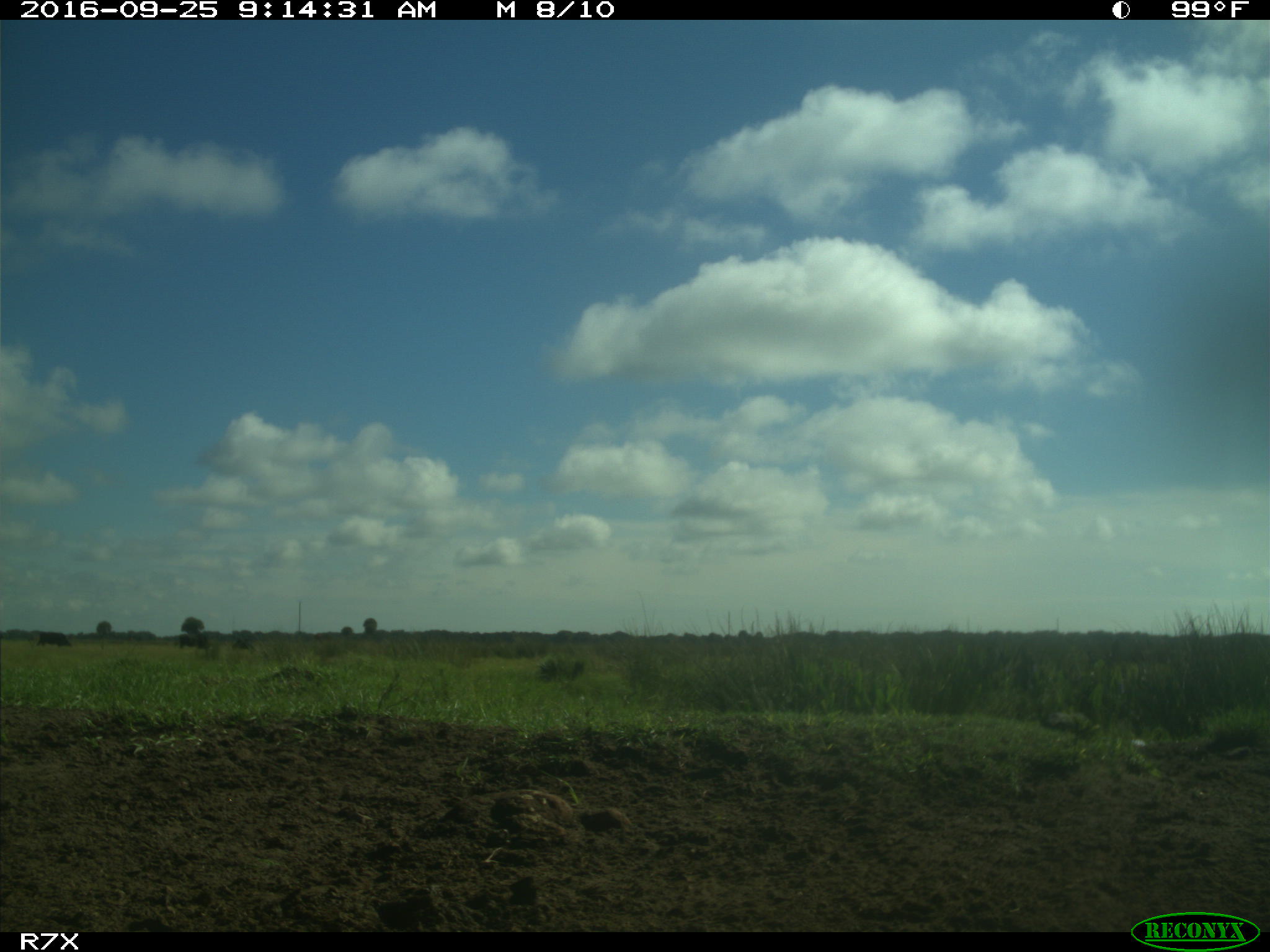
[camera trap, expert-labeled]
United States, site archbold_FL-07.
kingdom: Animalia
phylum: Chordata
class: Mammalia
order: Artiodactyla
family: Bovidae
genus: Bos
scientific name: Bos taurus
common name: domestic cow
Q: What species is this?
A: Bos taurus (domestic cow).